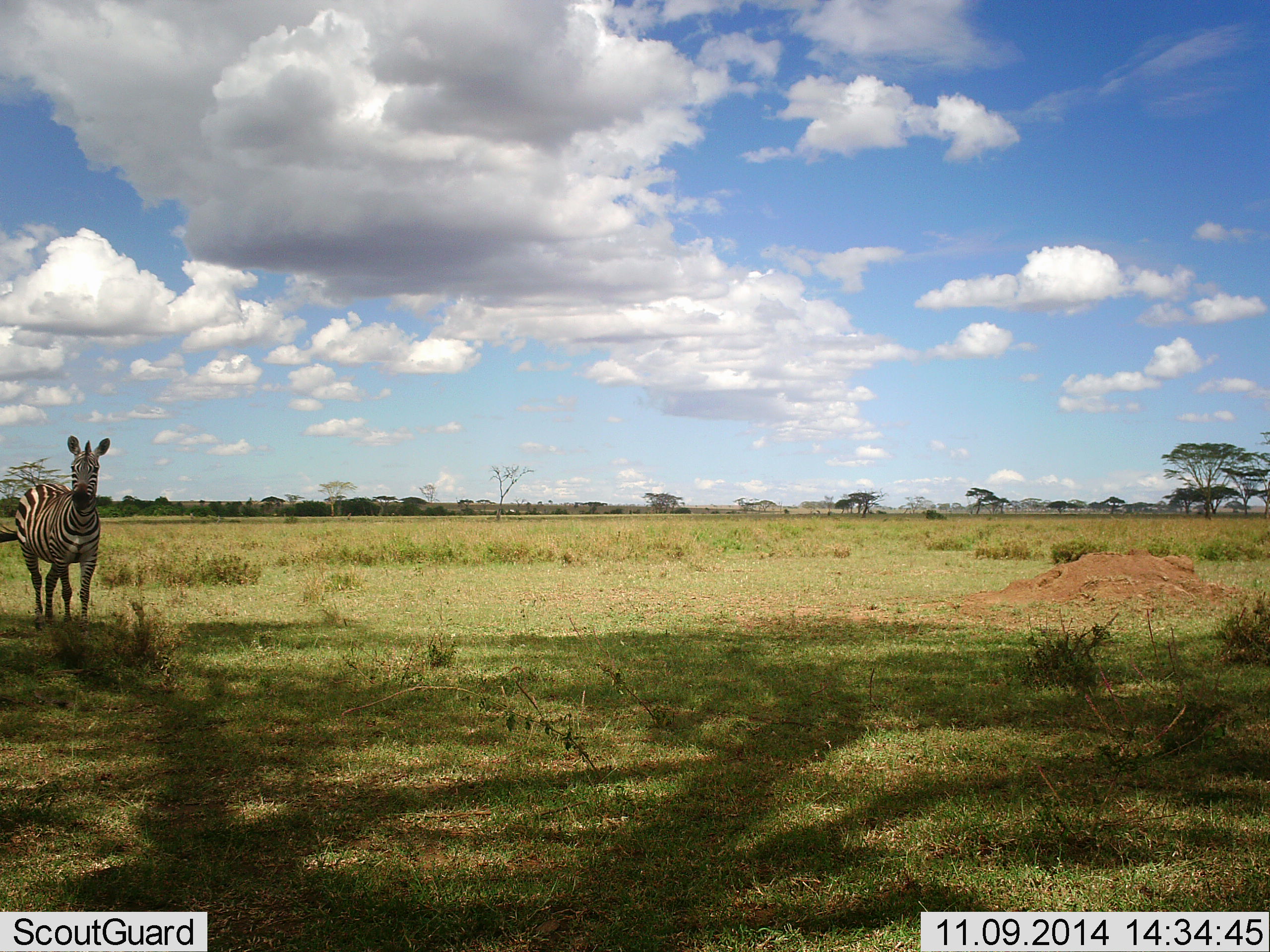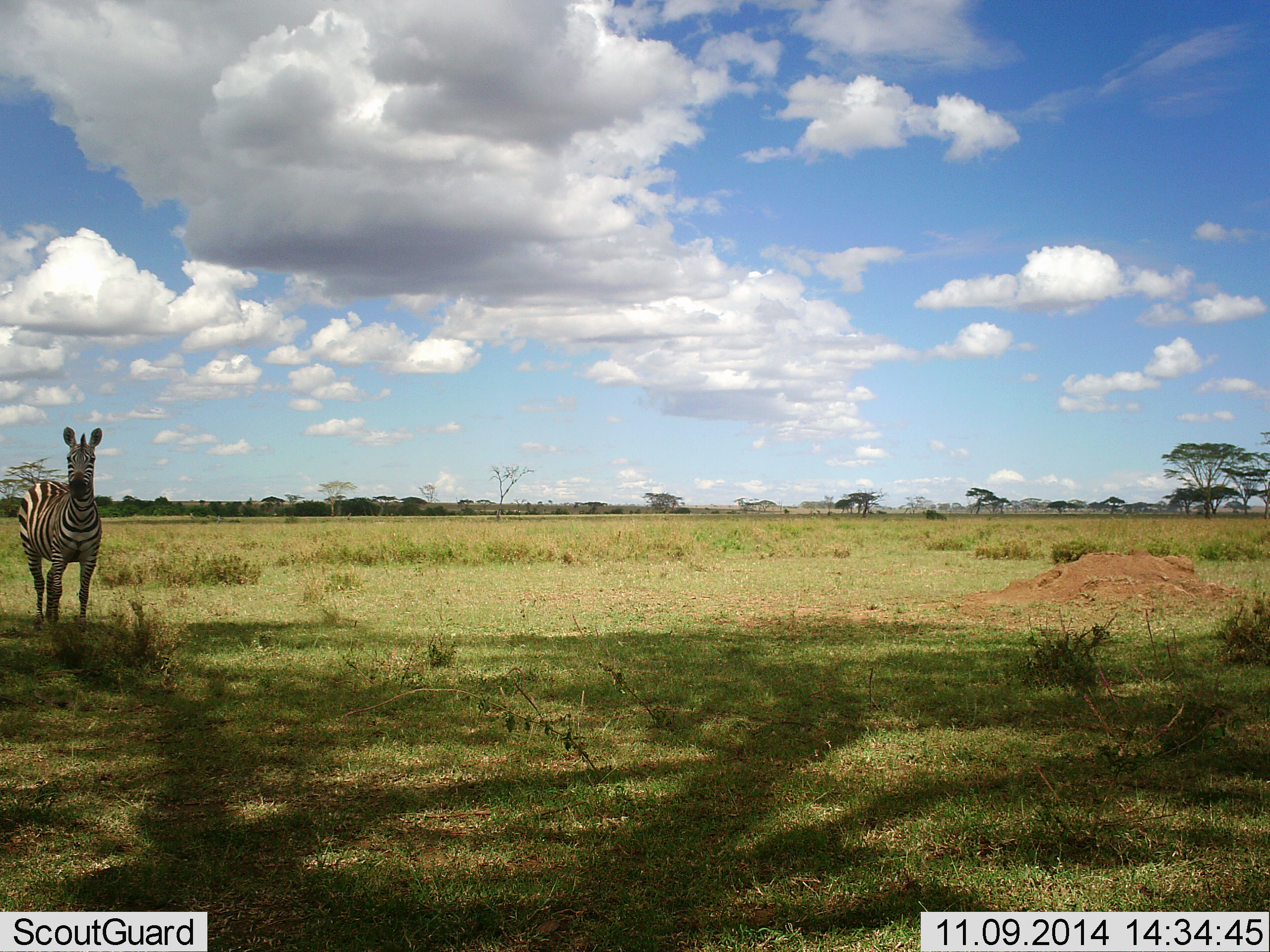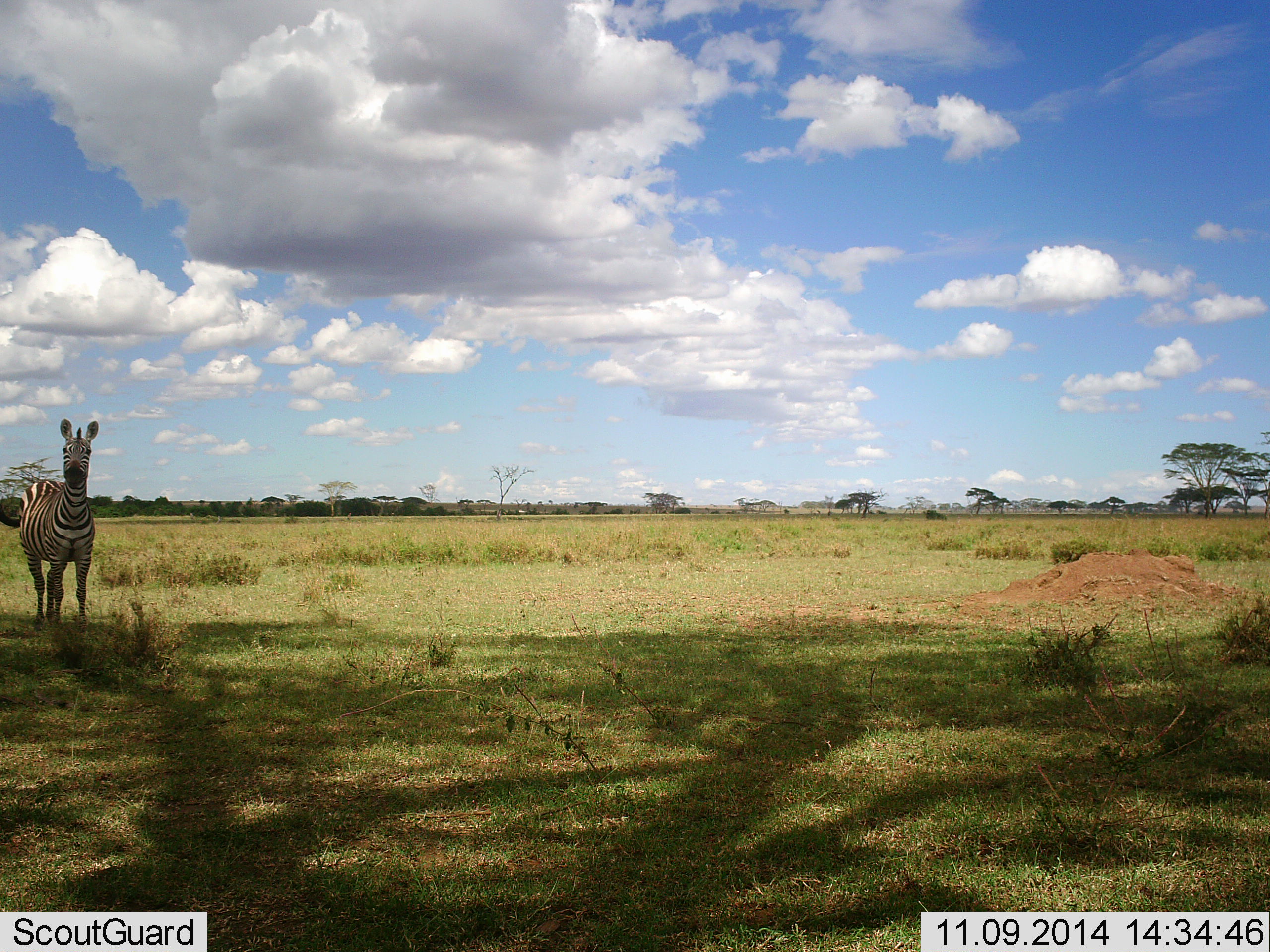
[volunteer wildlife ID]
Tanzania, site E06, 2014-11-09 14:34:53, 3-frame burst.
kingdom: Animalia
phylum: Chordata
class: Mammalia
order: Perissodactyla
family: Equidae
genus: Equus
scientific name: Equus quagga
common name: plains zebra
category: zebra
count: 1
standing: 90%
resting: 0%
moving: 10%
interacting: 0%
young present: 0%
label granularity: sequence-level